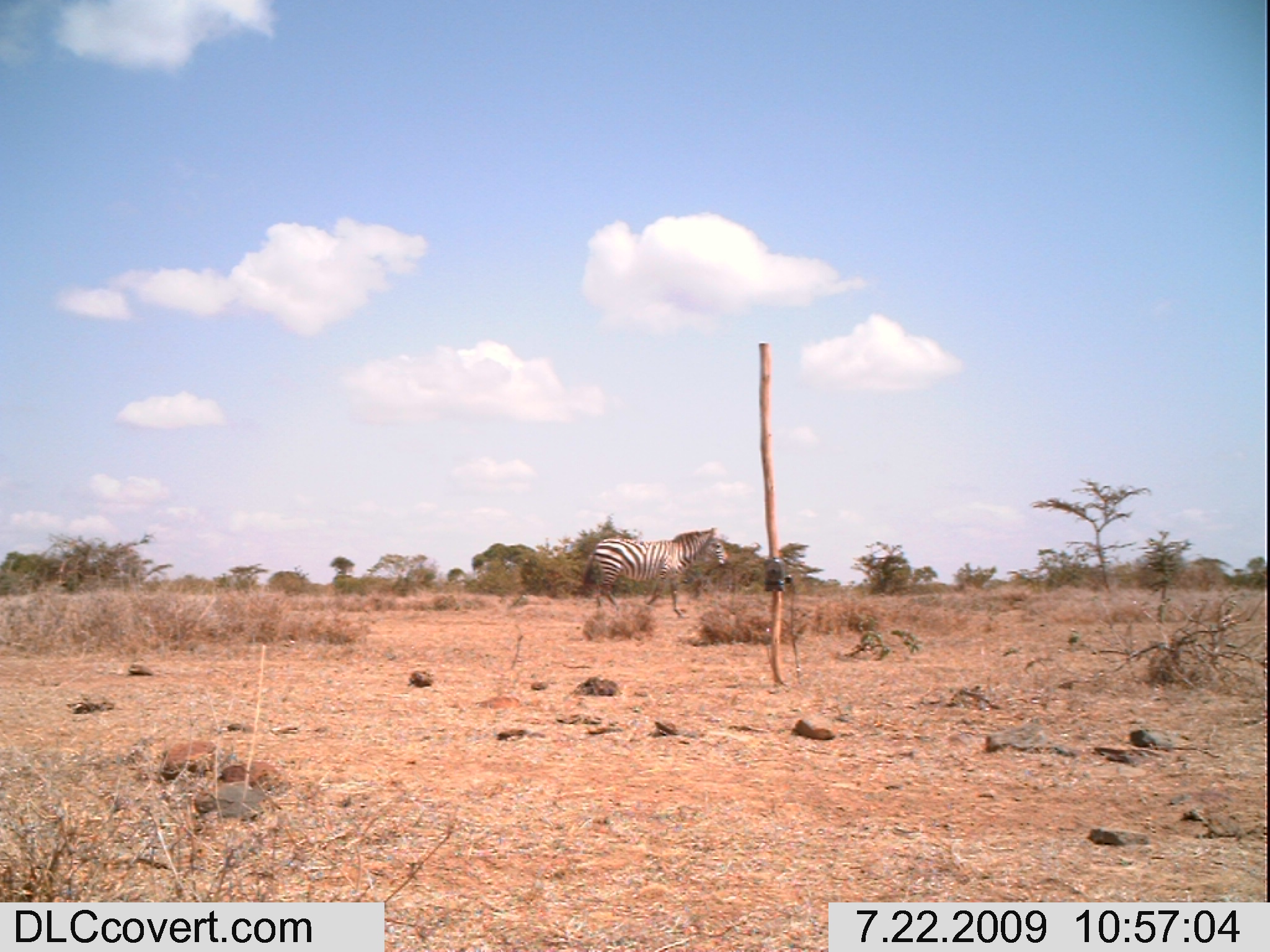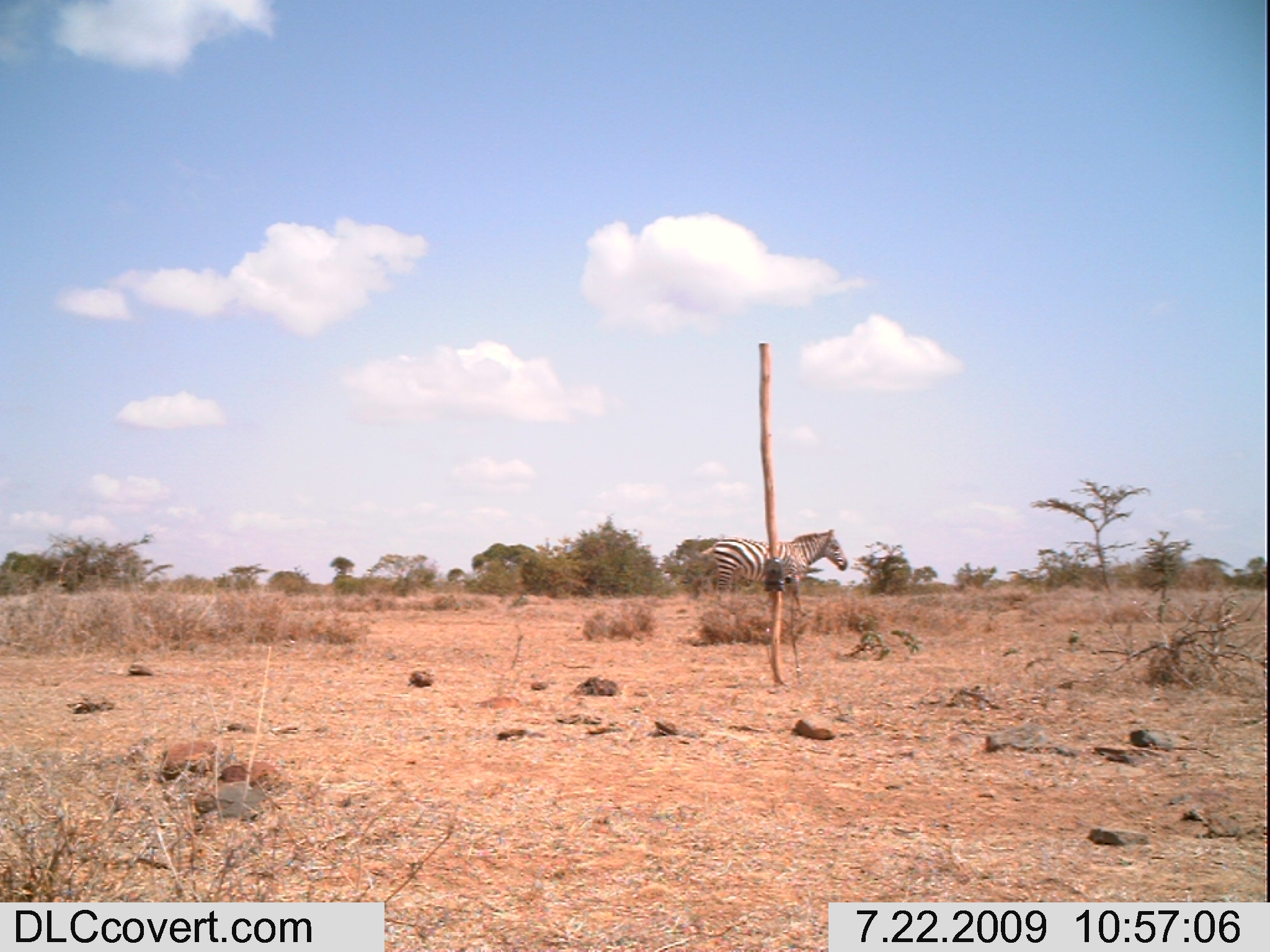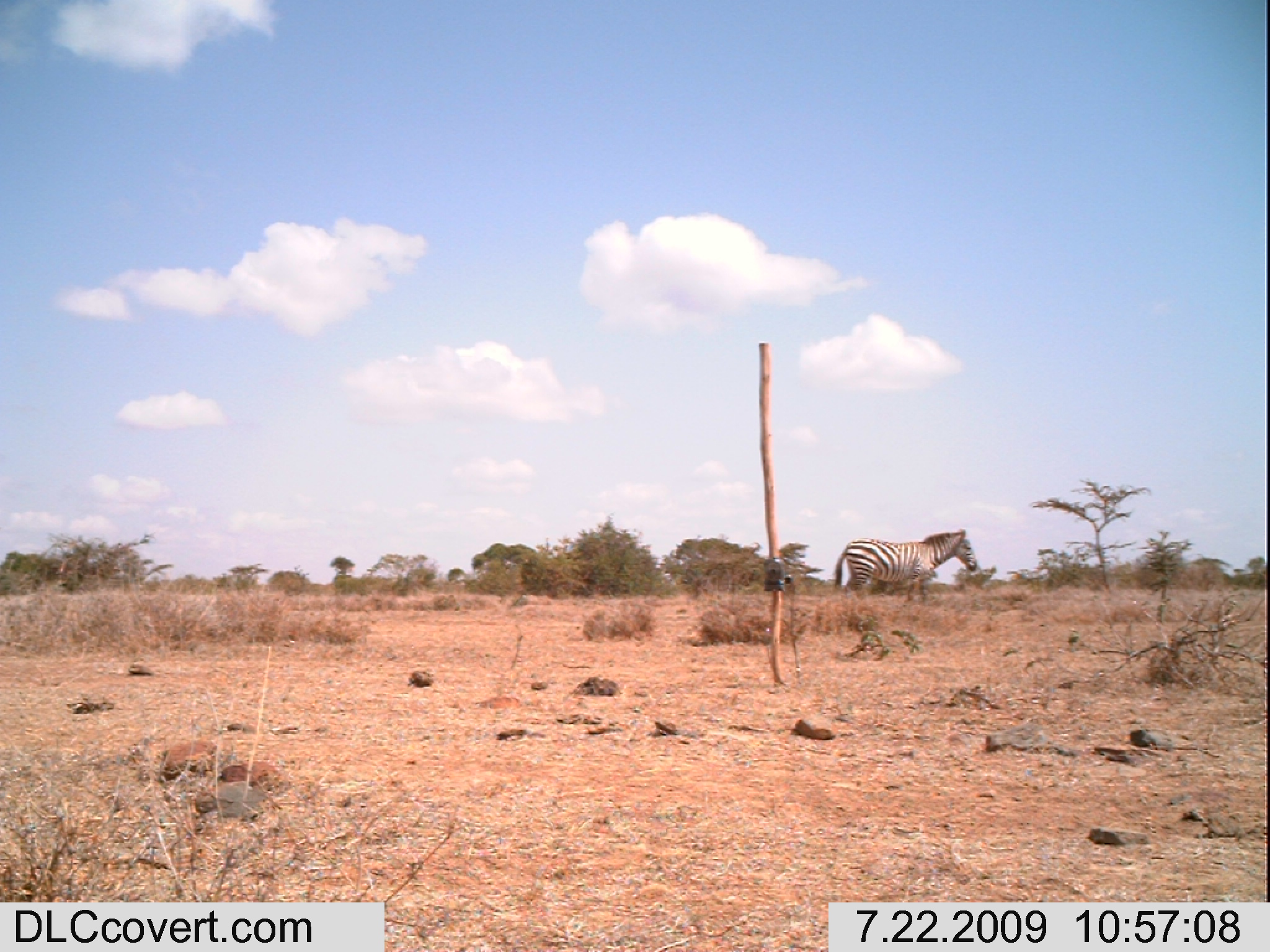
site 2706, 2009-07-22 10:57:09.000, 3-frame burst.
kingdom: Animalia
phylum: Chordata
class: Mammalia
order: Perissodactyla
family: Equidae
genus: Equus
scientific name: Equus quagga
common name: plains zebra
Equus quagga (plains zebra), count 1.